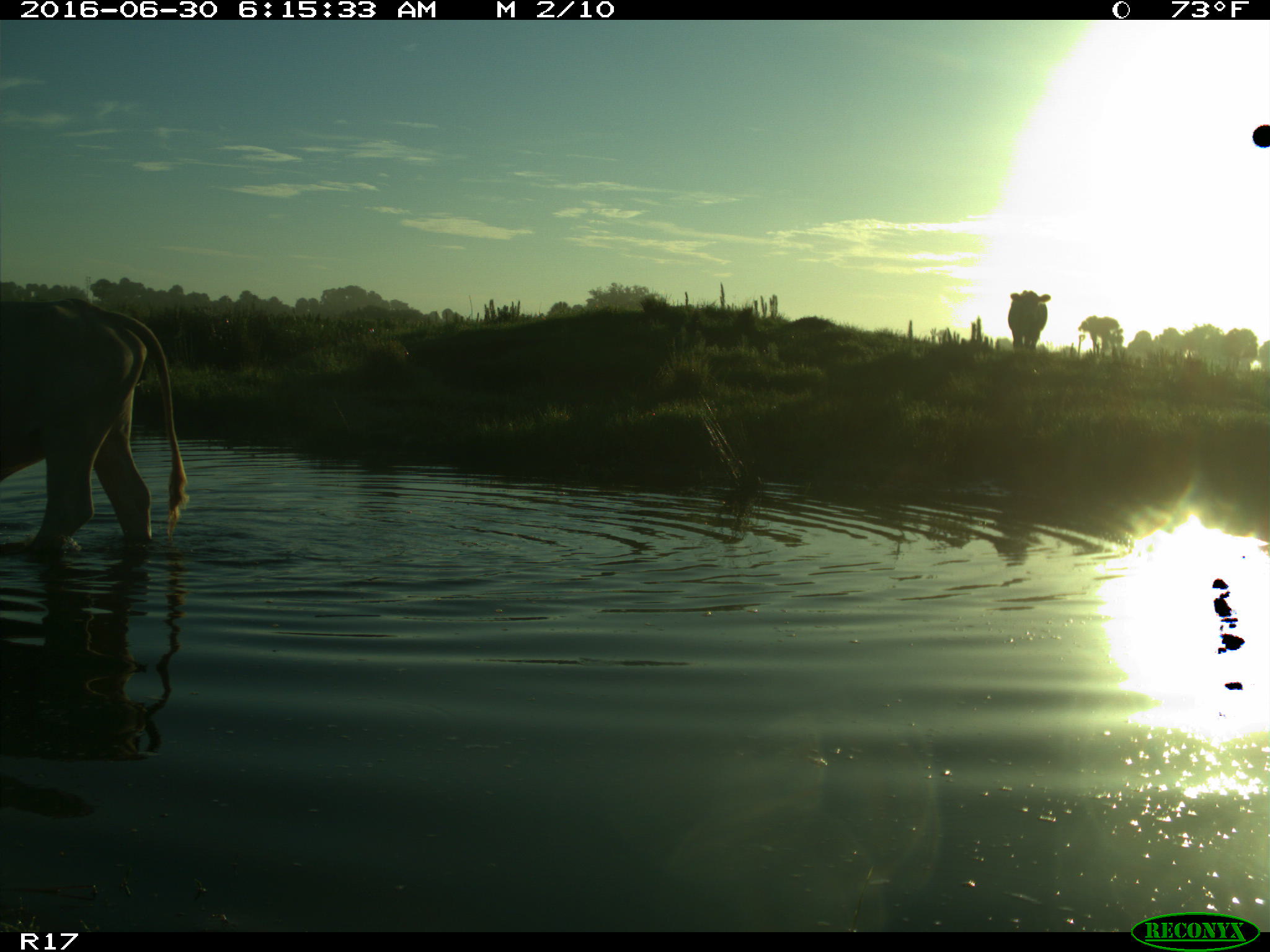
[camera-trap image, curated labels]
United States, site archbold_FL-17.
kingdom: Animalia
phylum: Chordata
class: Mammalia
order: Artiodactyla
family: Bovidae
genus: Bos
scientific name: Bos taurus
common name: domestic cow